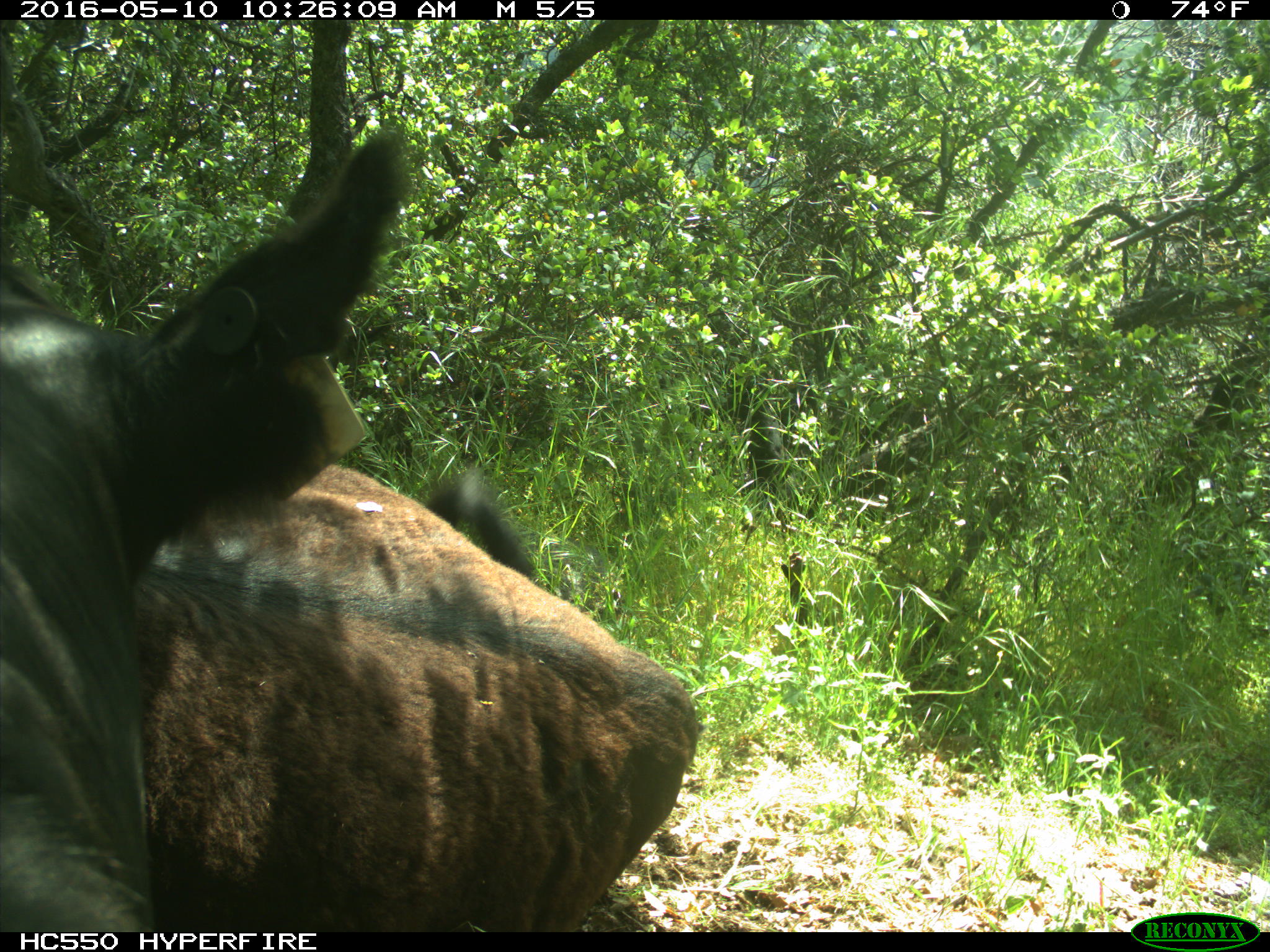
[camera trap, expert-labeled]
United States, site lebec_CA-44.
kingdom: Animalia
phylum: Chordata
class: Mammalia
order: Artiodactyla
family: Bovidae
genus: Bos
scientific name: Bos taurus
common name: domestic cow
Bos taurus (domestic cow).